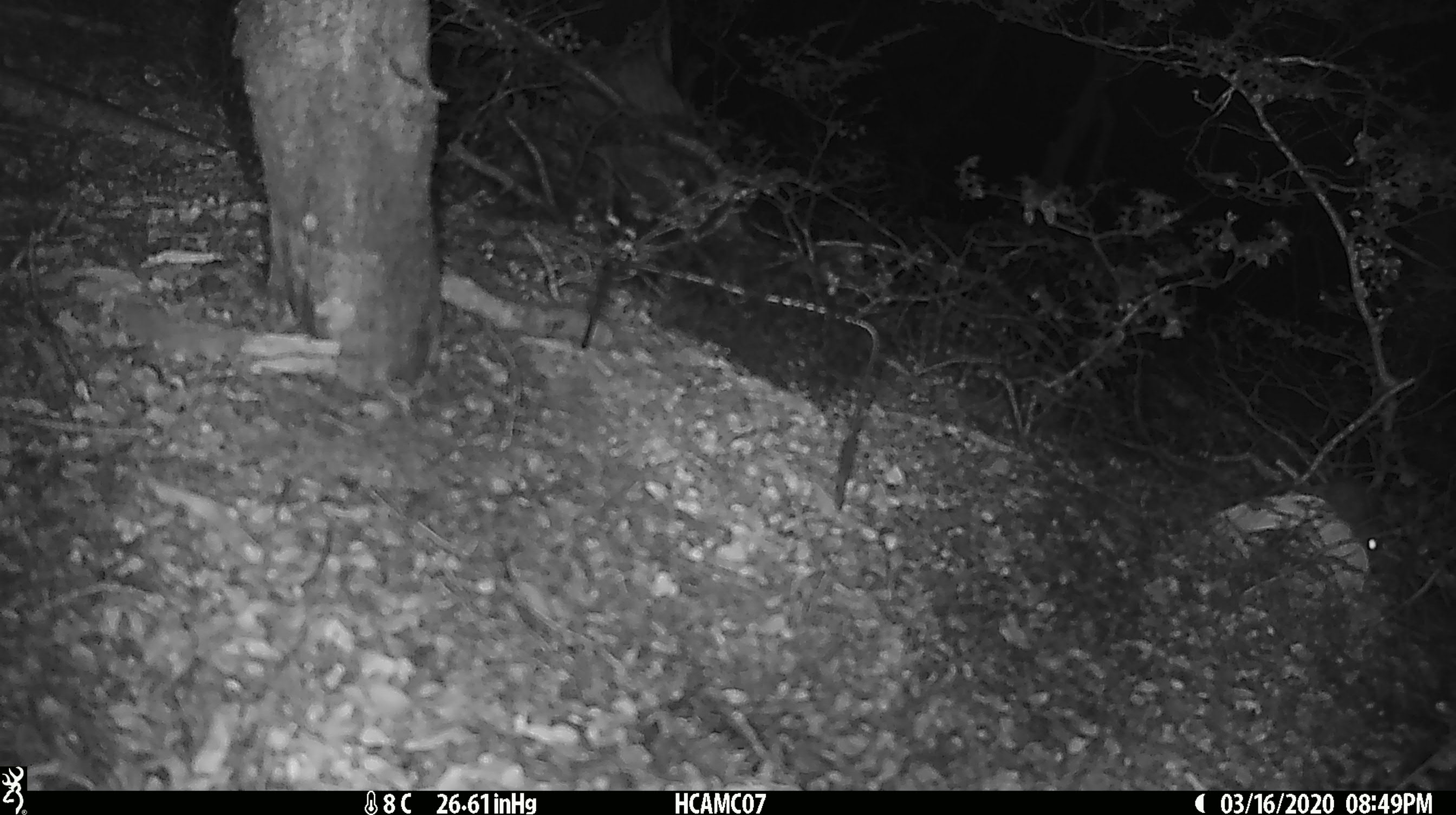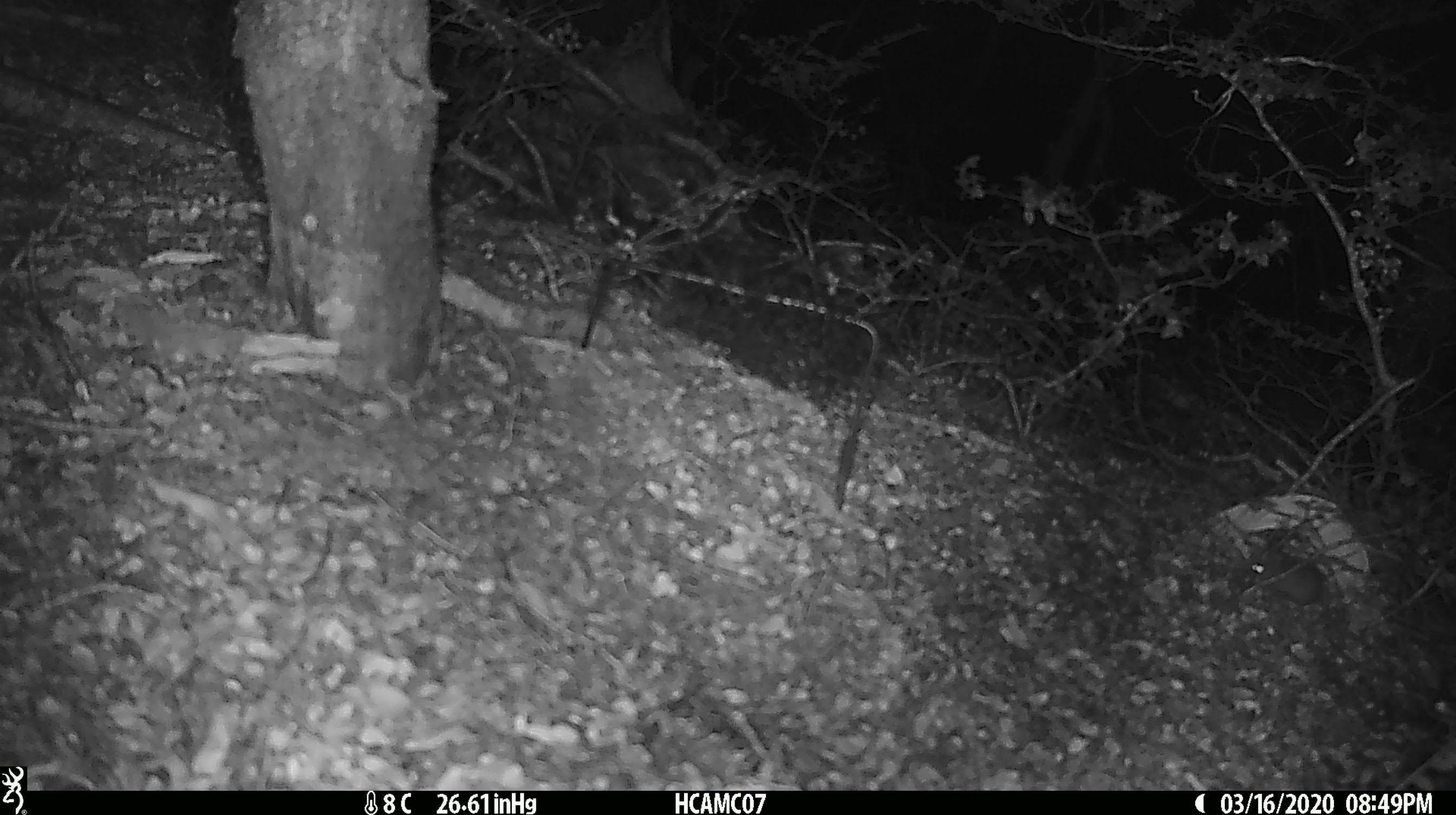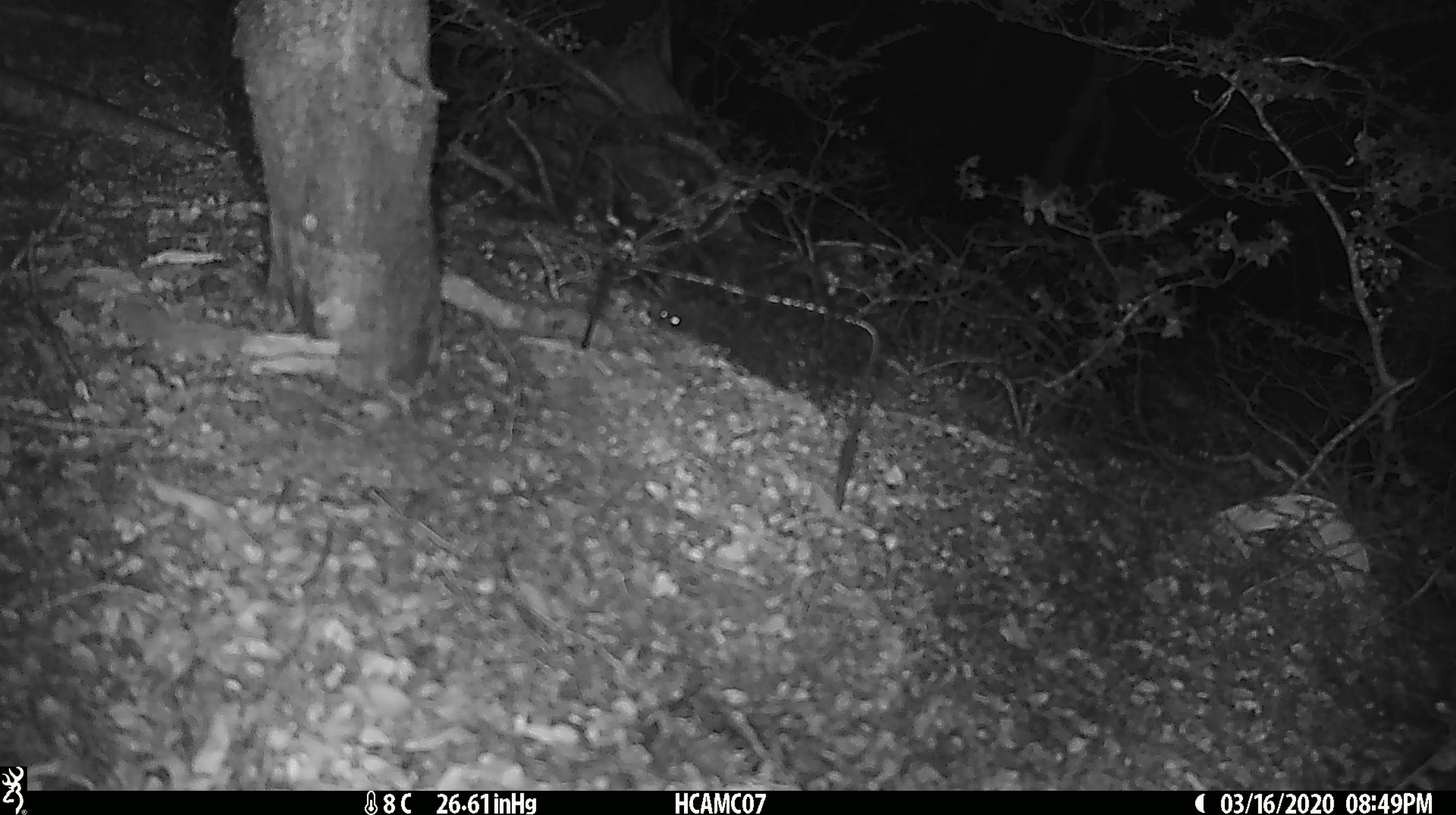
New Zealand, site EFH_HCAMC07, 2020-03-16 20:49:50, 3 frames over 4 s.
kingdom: Animalia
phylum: Chordata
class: Mammalia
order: Rodentia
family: Muridae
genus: Mus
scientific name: Mus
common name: mouse